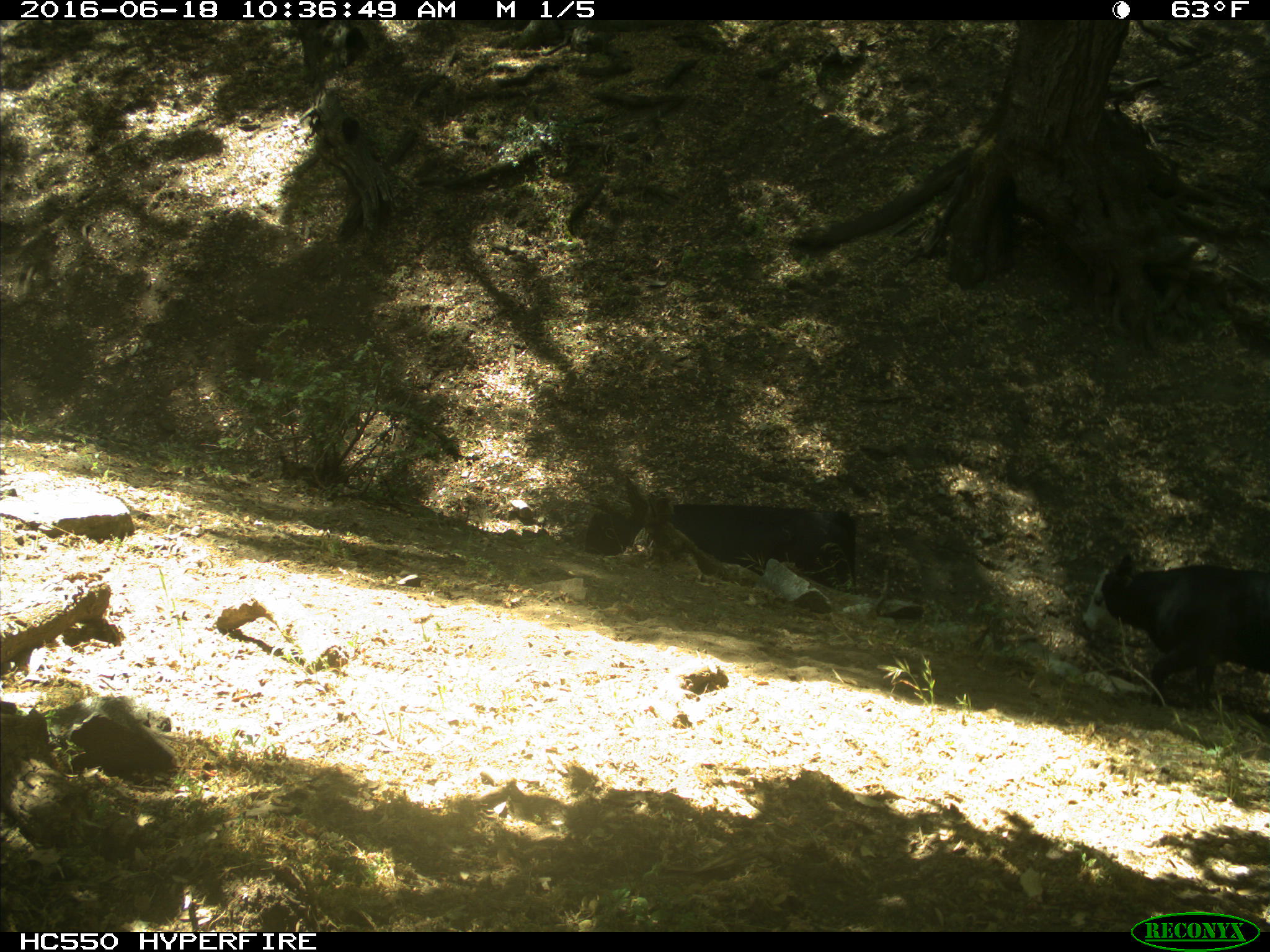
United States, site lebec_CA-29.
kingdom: Animalia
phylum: Chordata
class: Mammalia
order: Artiodactyla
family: Bovidae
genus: Bos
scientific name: Bos taurus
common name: domestic cow